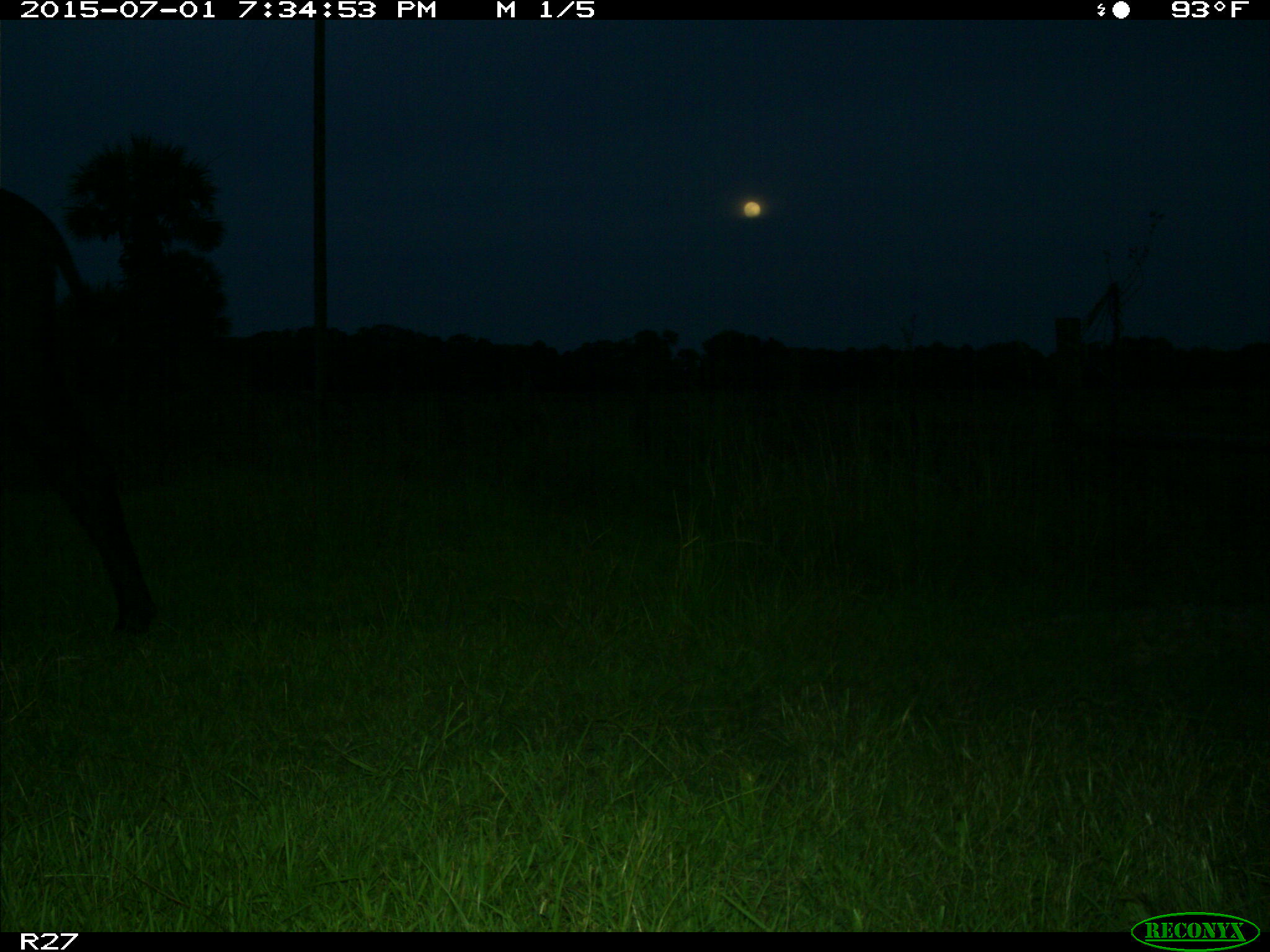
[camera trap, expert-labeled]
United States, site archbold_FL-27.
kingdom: Animalia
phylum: Chordata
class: Mammalia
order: Artiodactyla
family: Bovidae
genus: Bos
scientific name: Bos taurus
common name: domestic cow